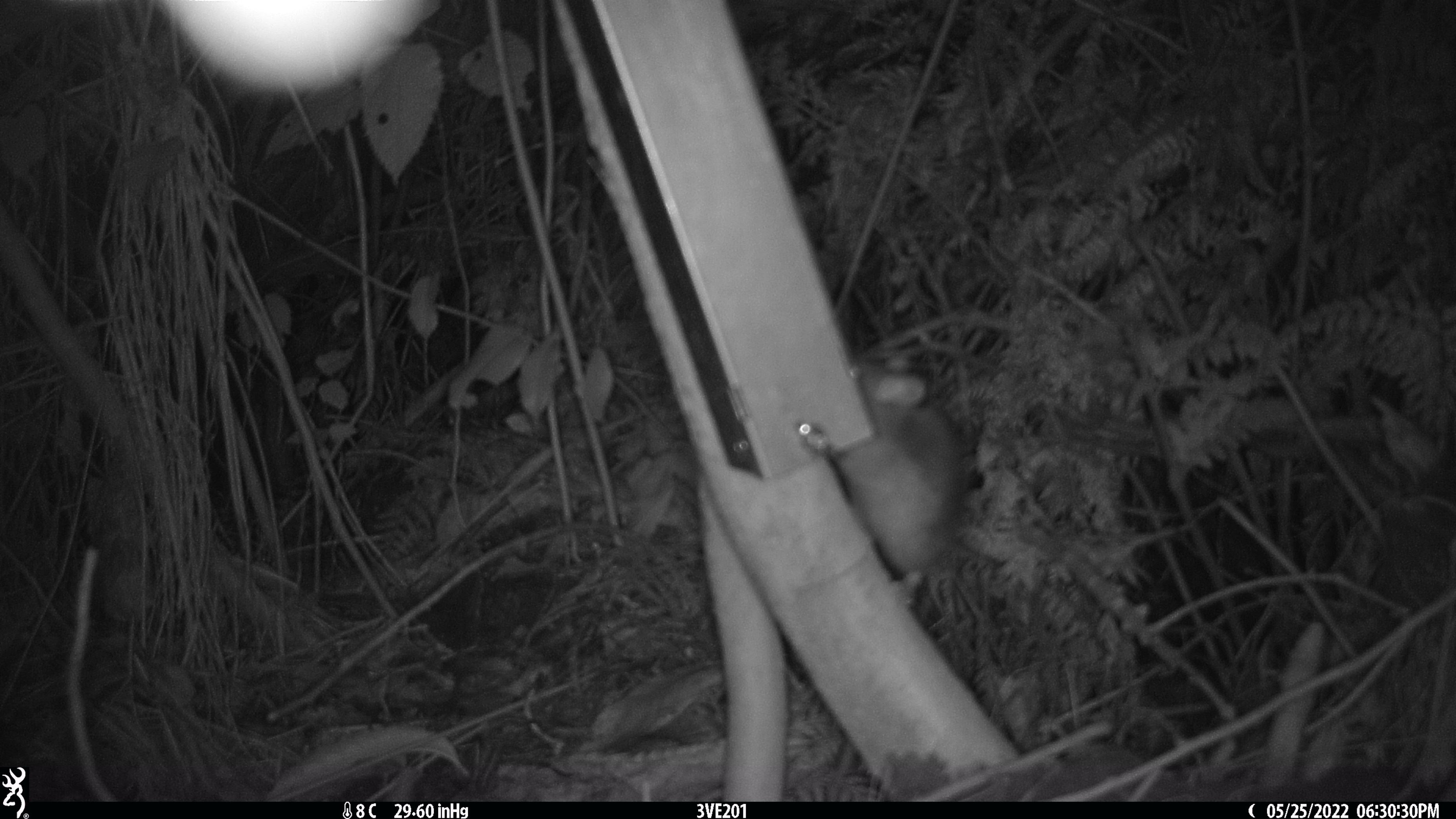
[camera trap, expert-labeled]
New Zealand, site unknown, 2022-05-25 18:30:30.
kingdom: Animalia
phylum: Chordata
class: Mammalia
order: Rodentia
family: Muridae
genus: Rattus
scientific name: Rattus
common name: rat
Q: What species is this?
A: Rat (Rattus).